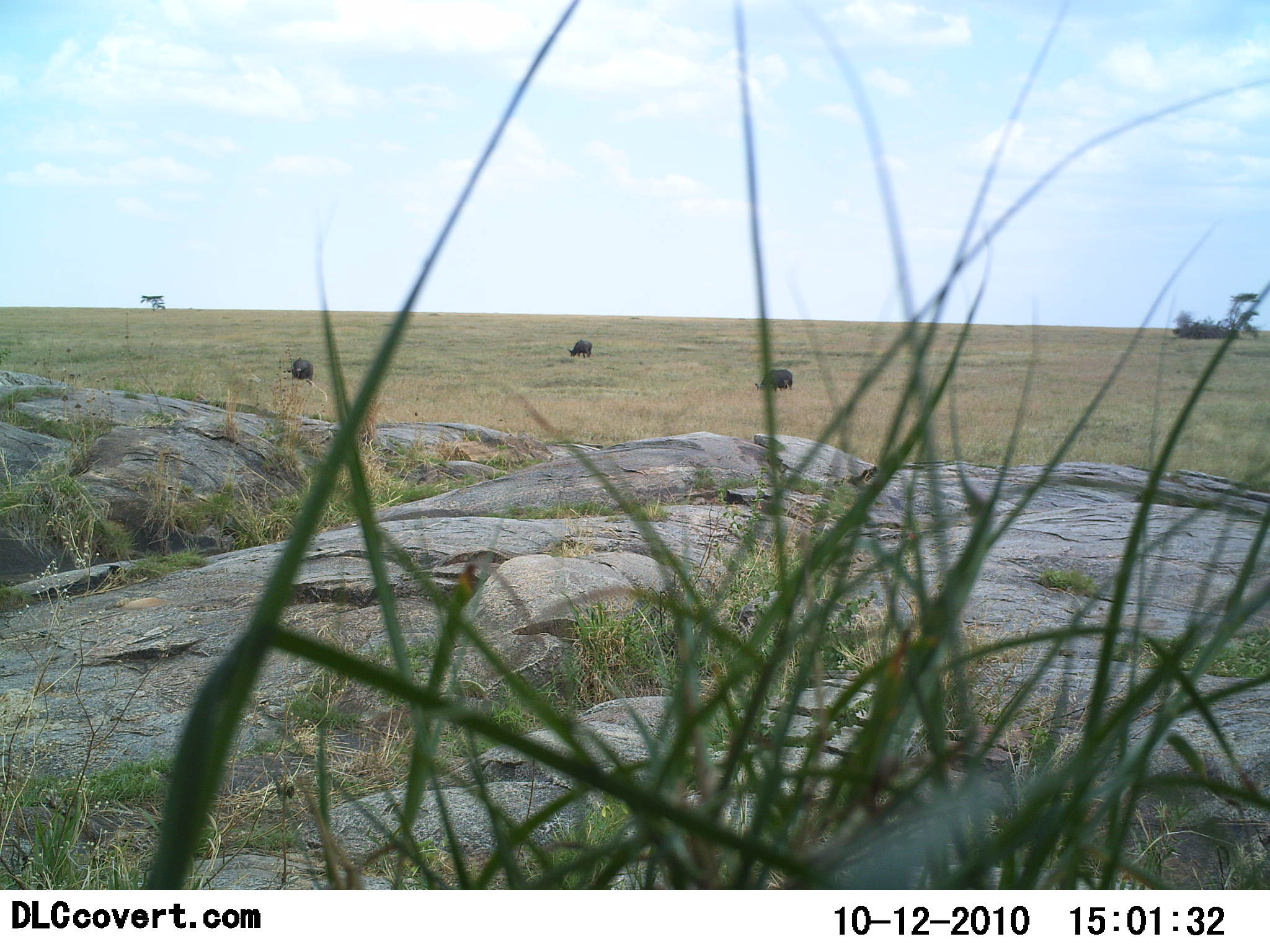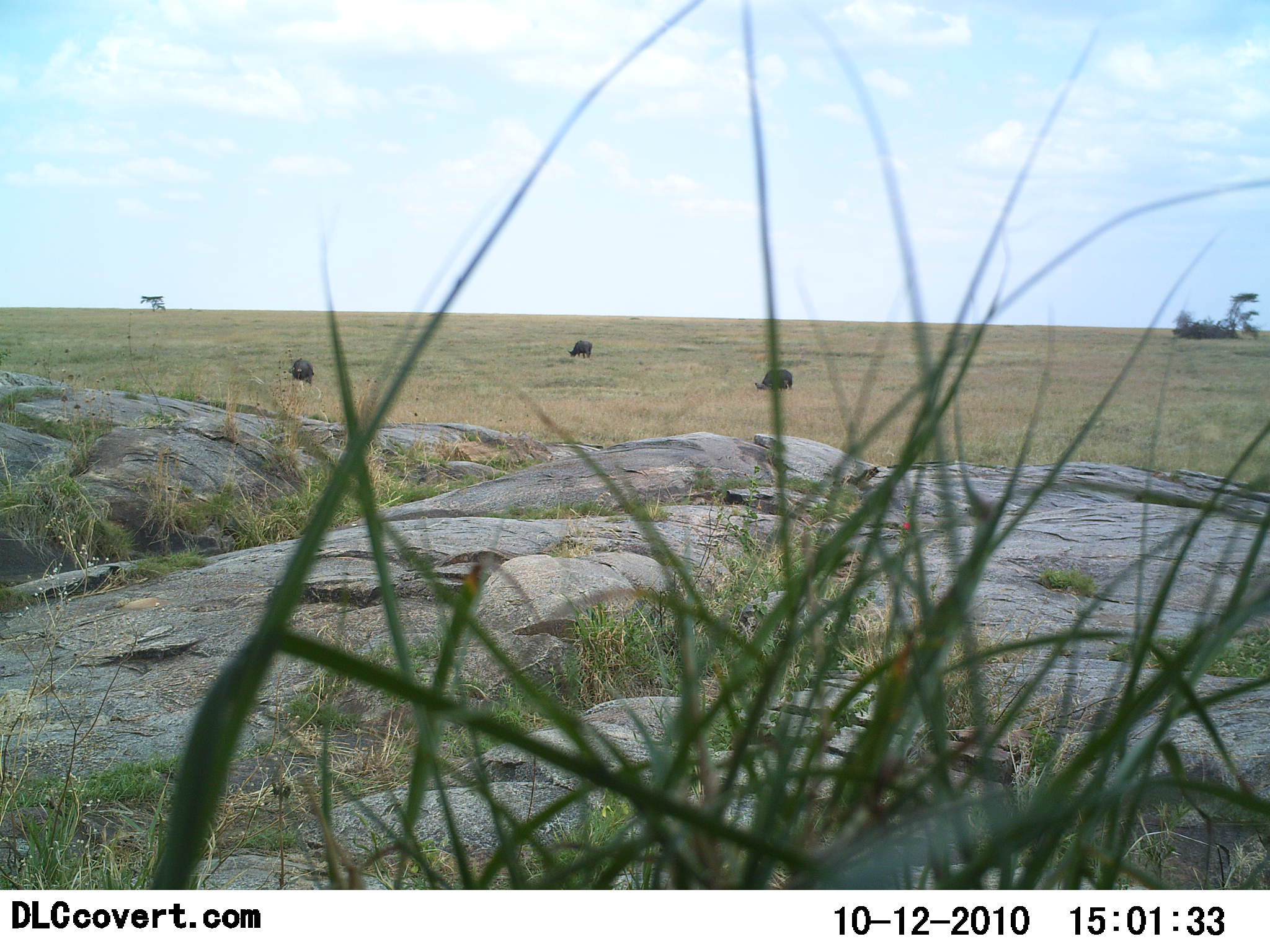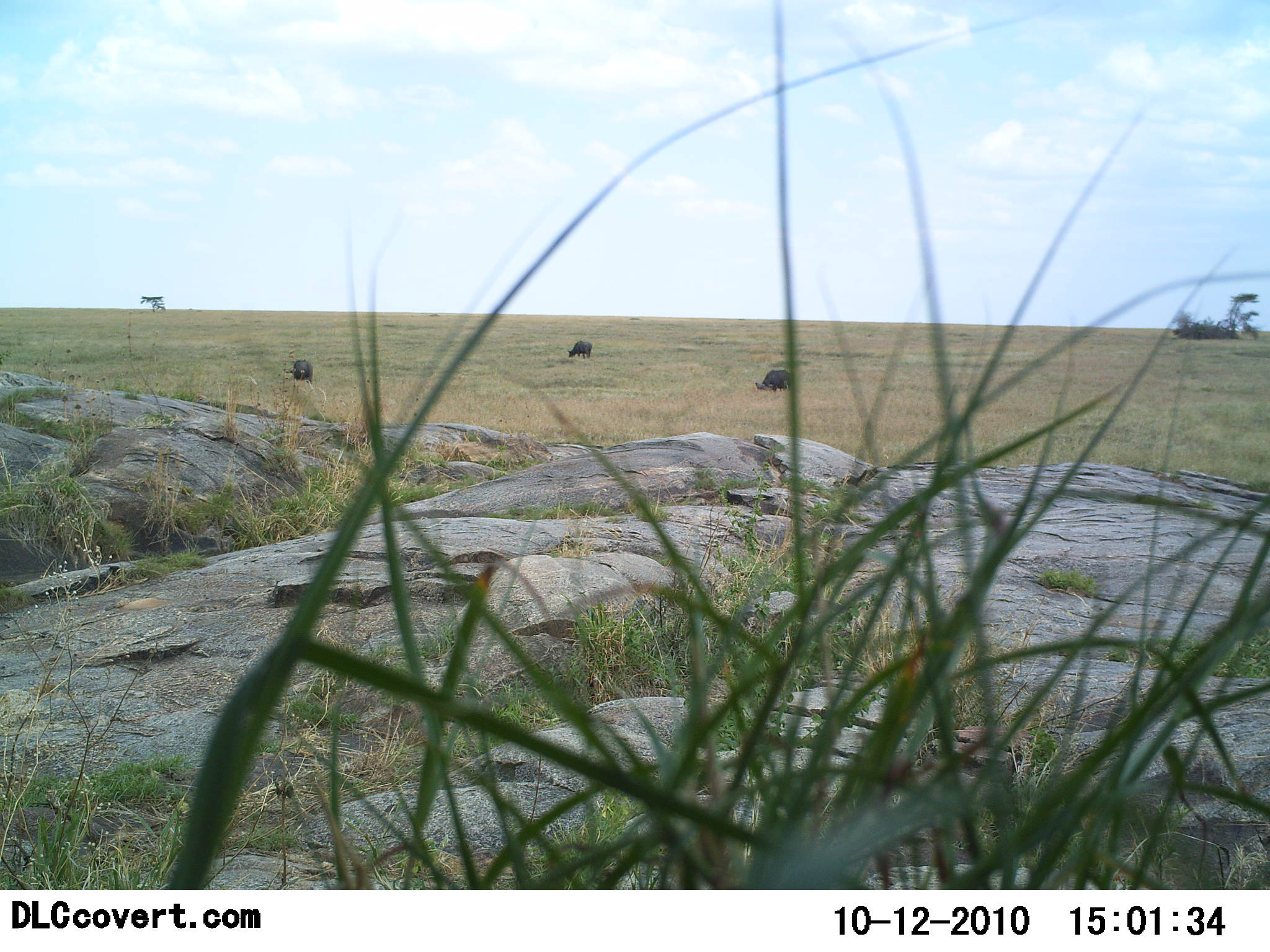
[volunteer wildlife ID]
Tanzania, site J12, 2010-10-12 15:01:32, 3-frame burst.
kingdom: Animalia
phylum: Chordata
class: Mammalia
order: Artiodactyla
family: Bovidae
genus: Syncerus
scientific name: Syncerus caffer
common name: cape buffalo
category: buffalo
Buffalo (cape buffalo) (Syncerus caffer), count 3. Behavior (volunteer vote fractions): standing 31%, resting 0%, moving 0%, interacting 0%. Young present (vote fraction): 0%. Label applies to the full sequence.